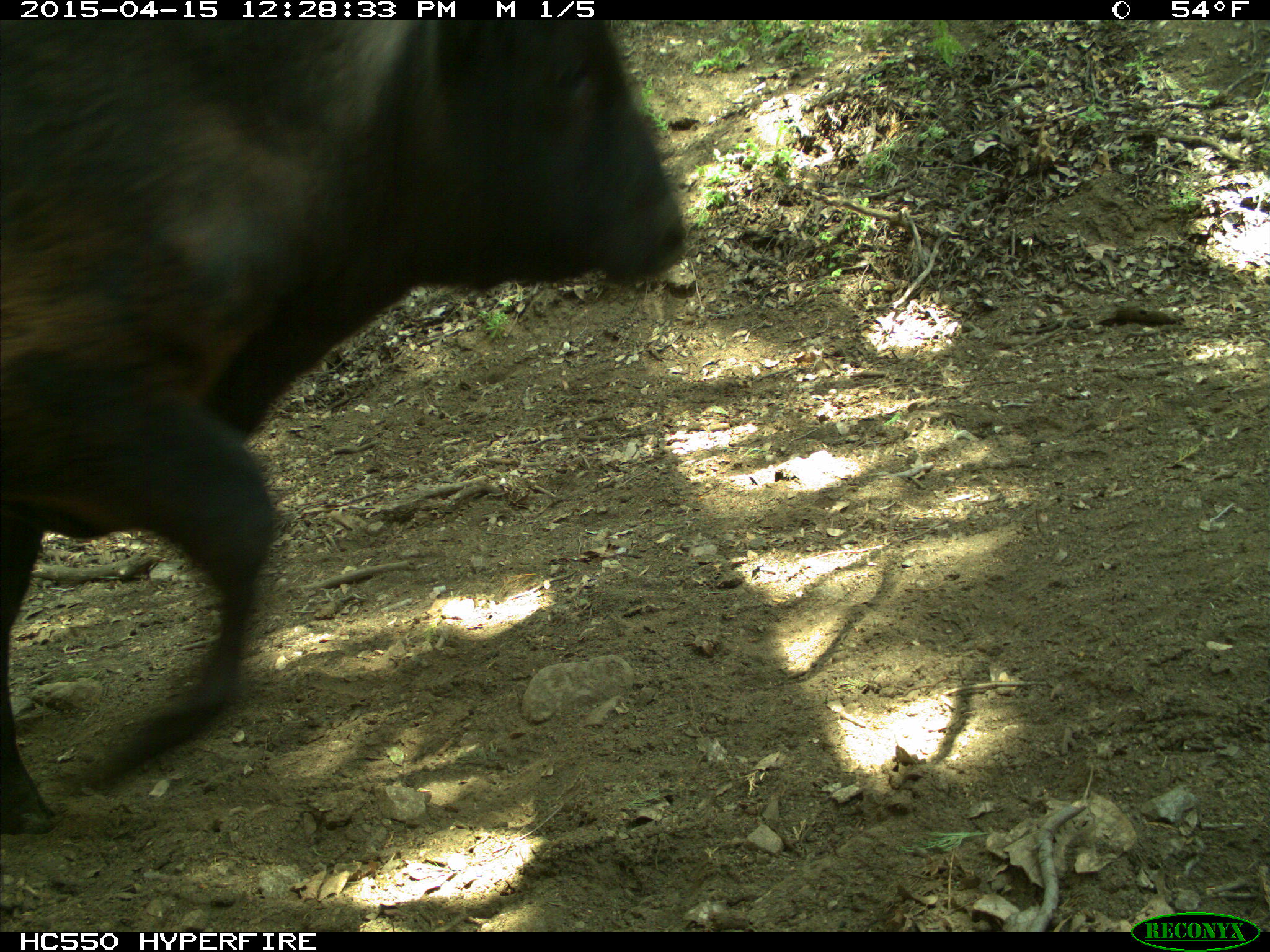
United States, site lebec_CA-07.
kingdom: Animalia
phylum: Chordata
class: Mammalia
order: Artiodactyla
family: Bovidae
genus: Bos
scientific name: Bos taurus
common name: domestic cow